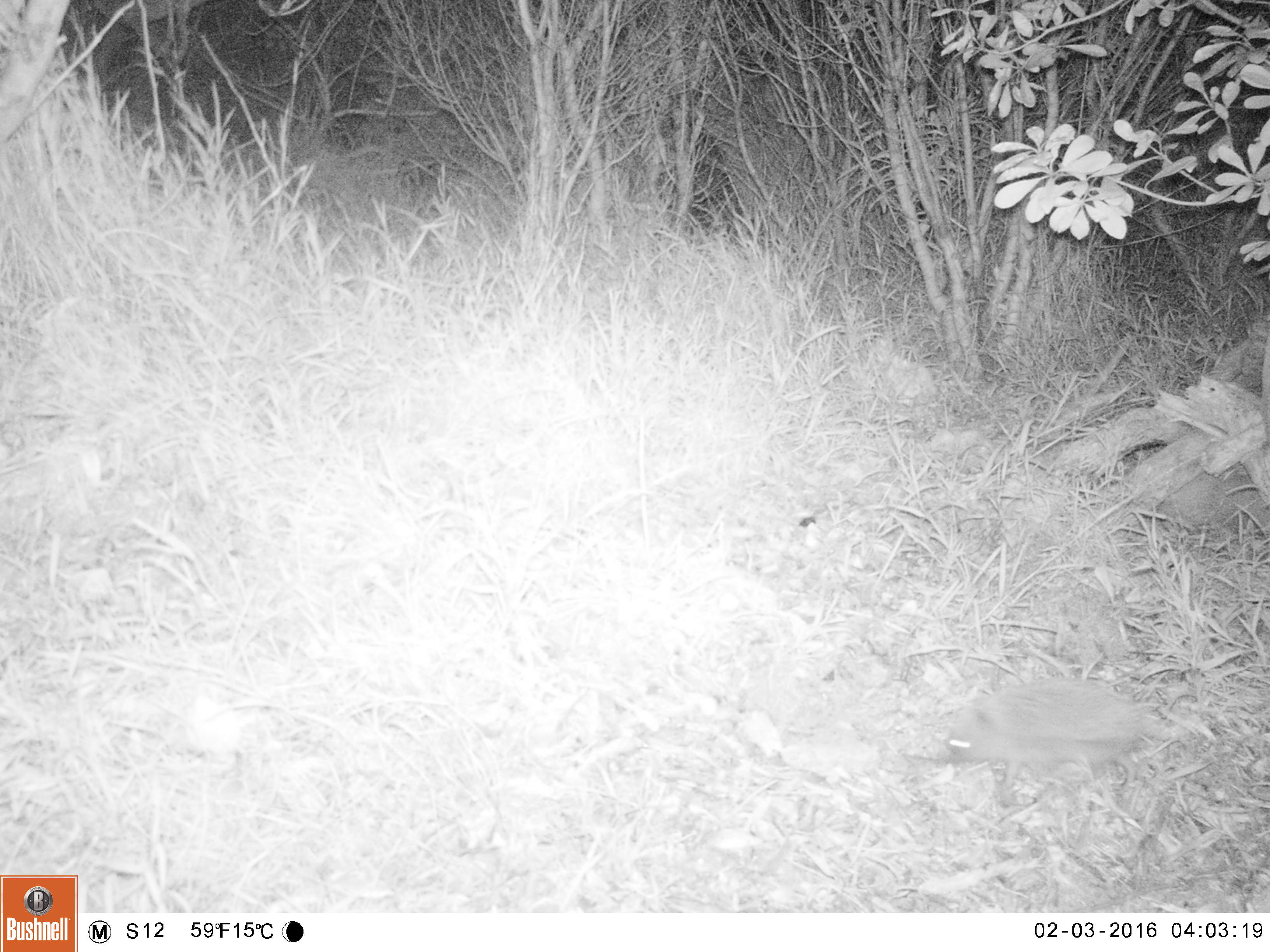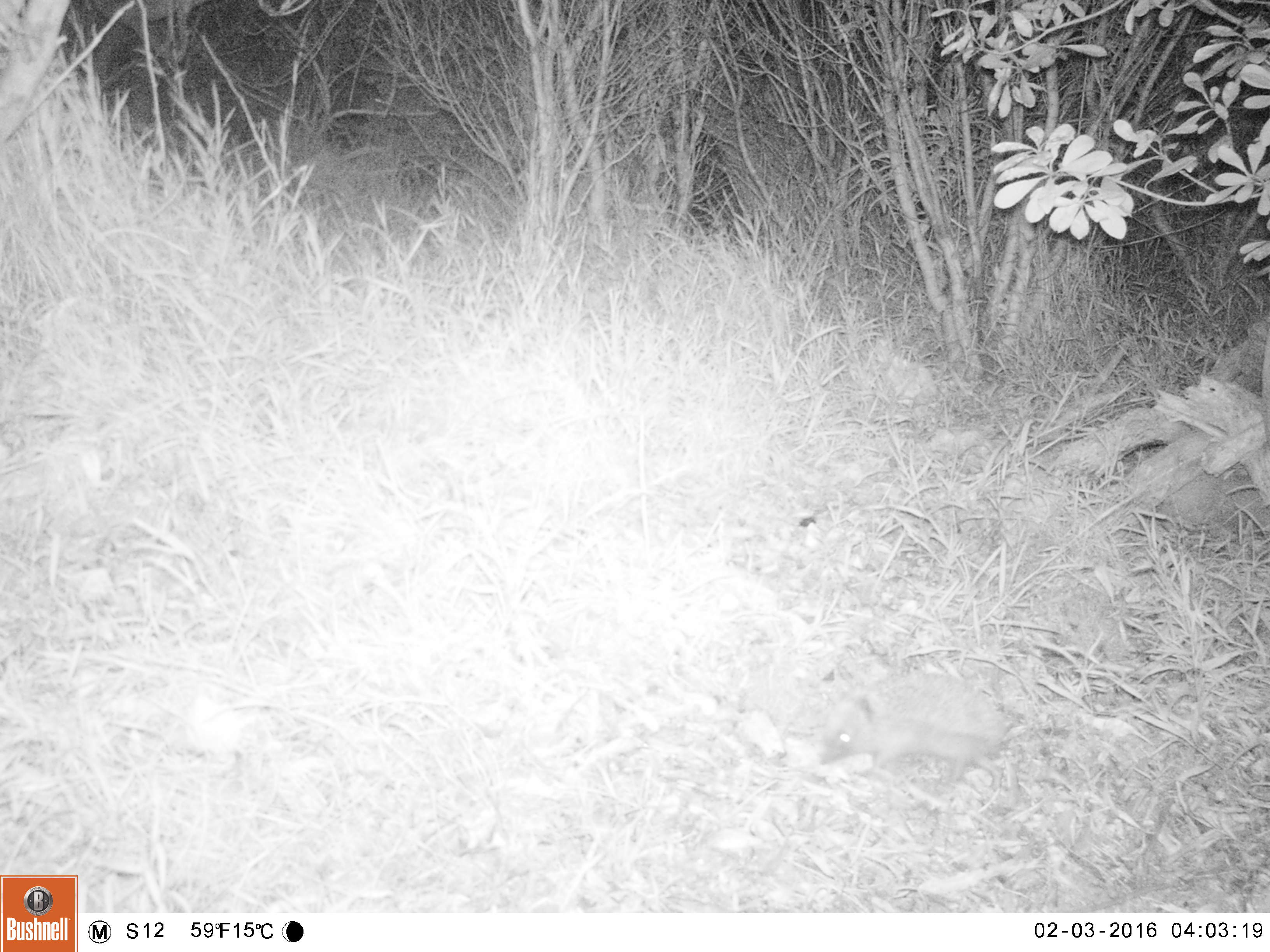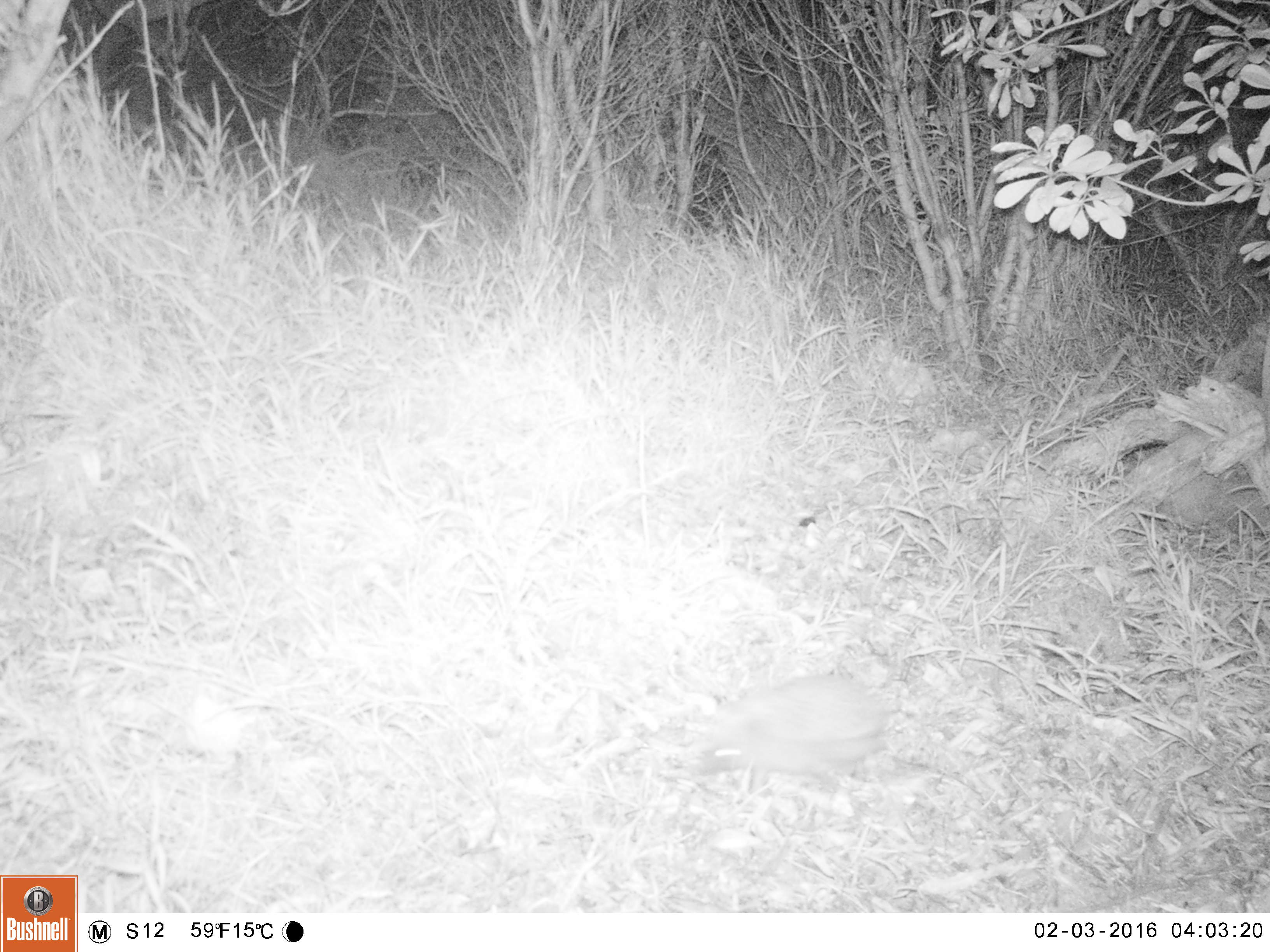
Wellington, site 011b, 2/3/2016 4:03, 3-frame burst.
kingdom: Animalia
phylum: Chordata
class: Mammalia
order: Eulipotyphla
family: Erinaceidae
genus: Erinaceus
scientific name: Erinaceus europaeus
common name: hedgehog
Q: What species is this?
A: Hedgehog (Erinaceus europaeus).